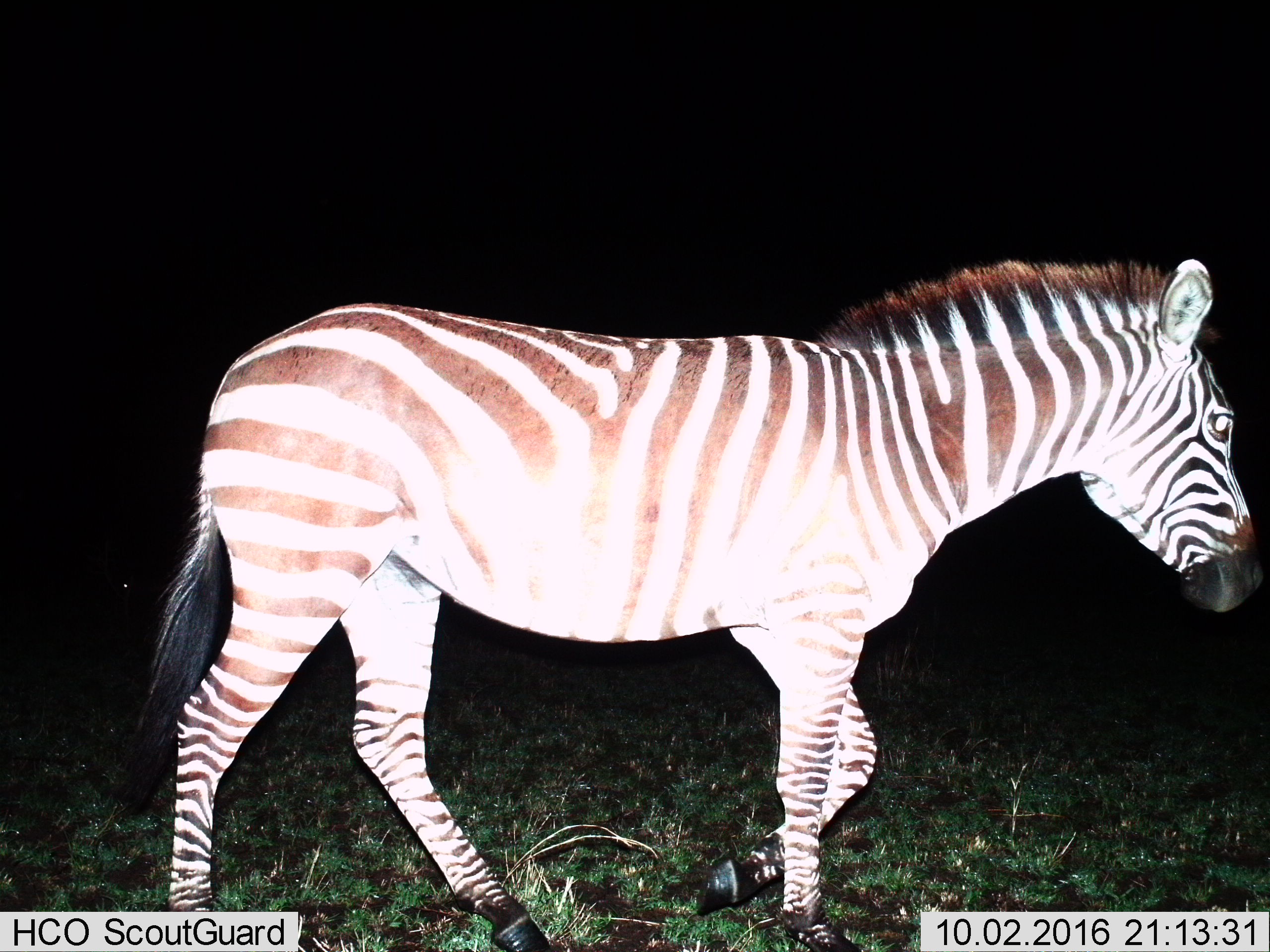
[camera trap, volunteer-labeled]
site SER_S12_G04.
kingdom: Animalia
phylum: Chordata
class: Mammalia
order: Perissodactyla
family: Equidae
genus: Equus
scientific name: Equus quagga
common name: plains zebra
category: zebraplains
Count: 1.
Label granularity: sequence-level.